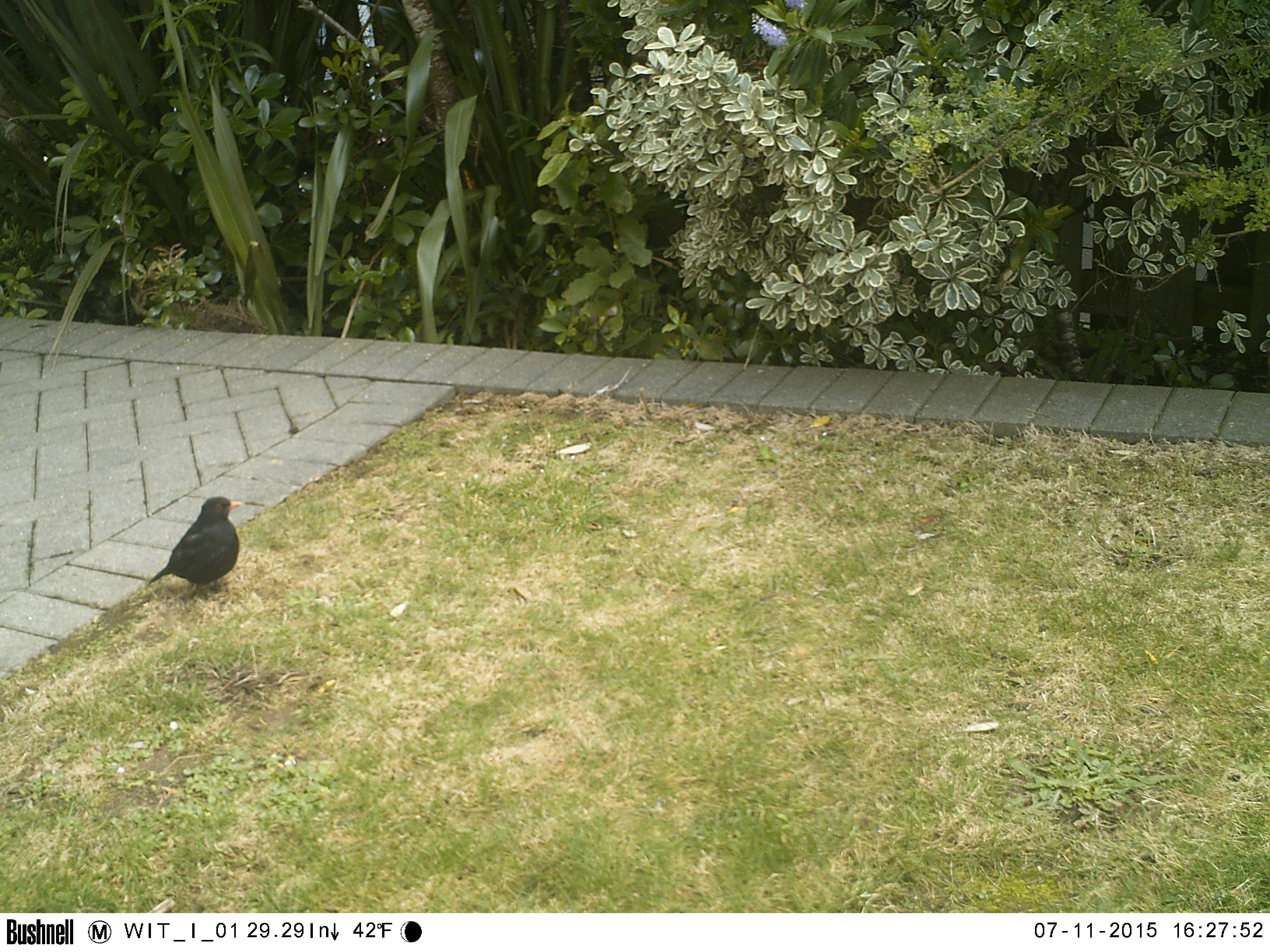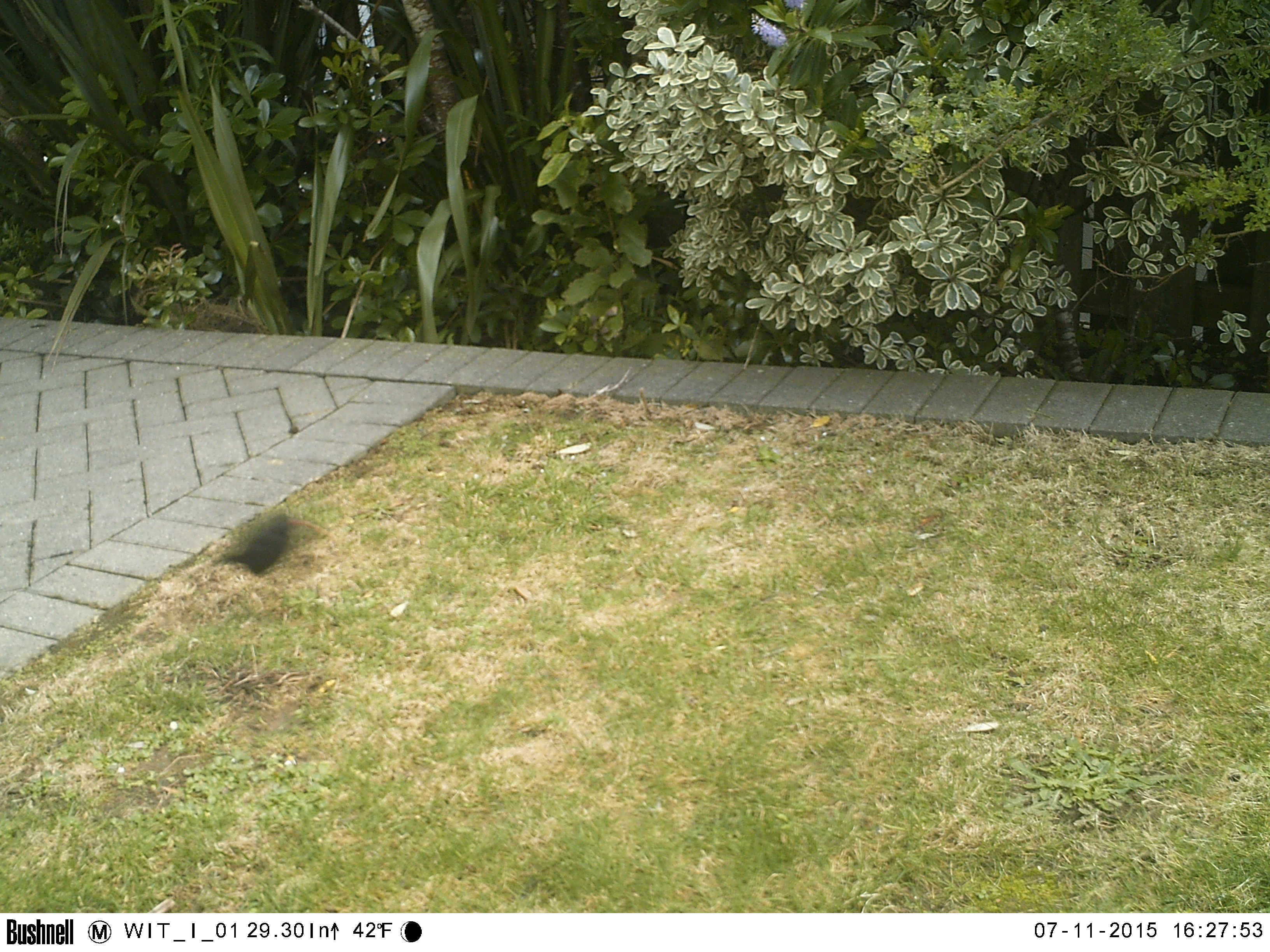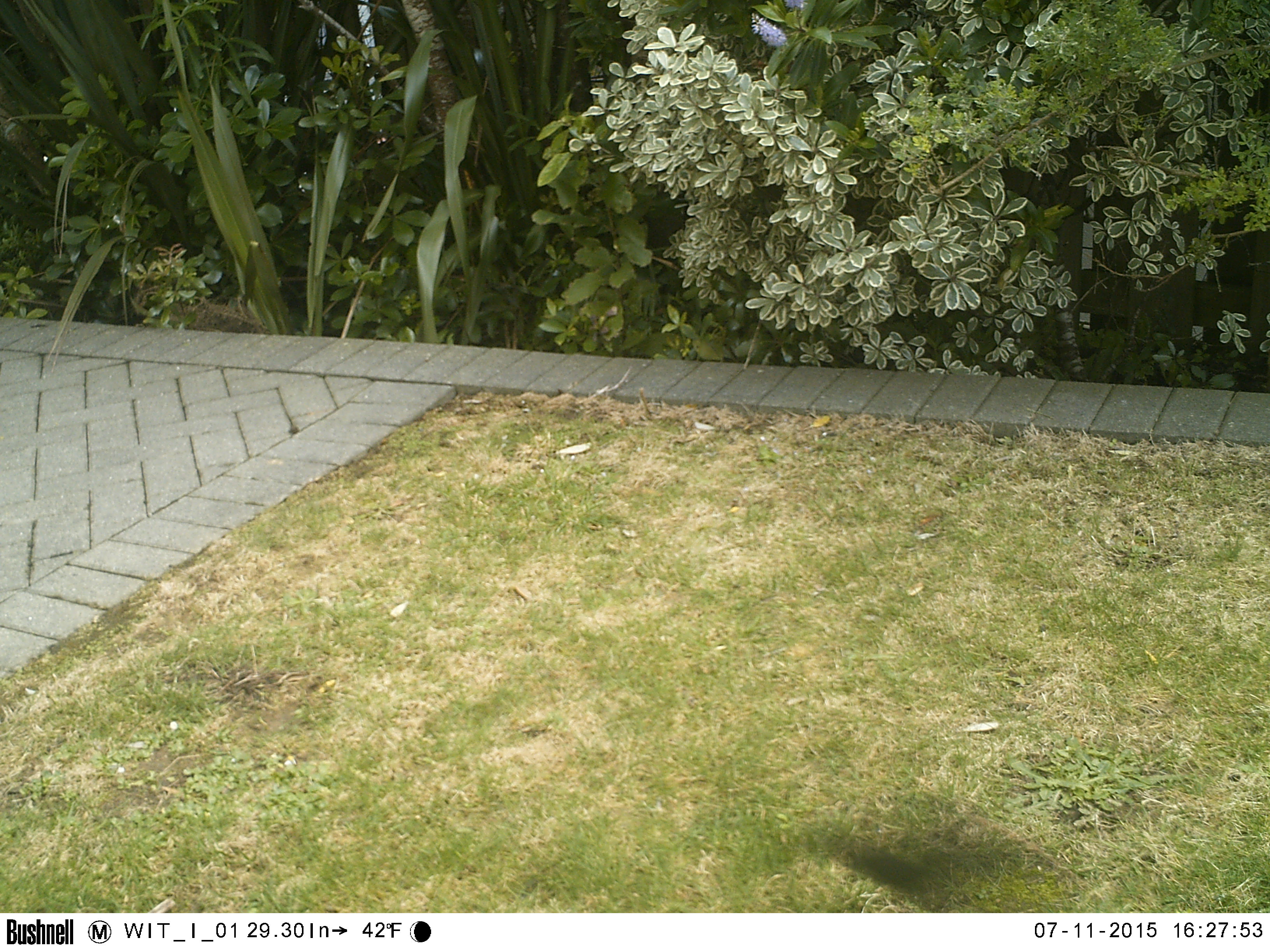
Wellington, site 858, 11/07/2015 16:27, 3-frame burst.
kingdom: Animalia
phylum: Chordata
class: Aves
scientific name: Aves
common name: bird